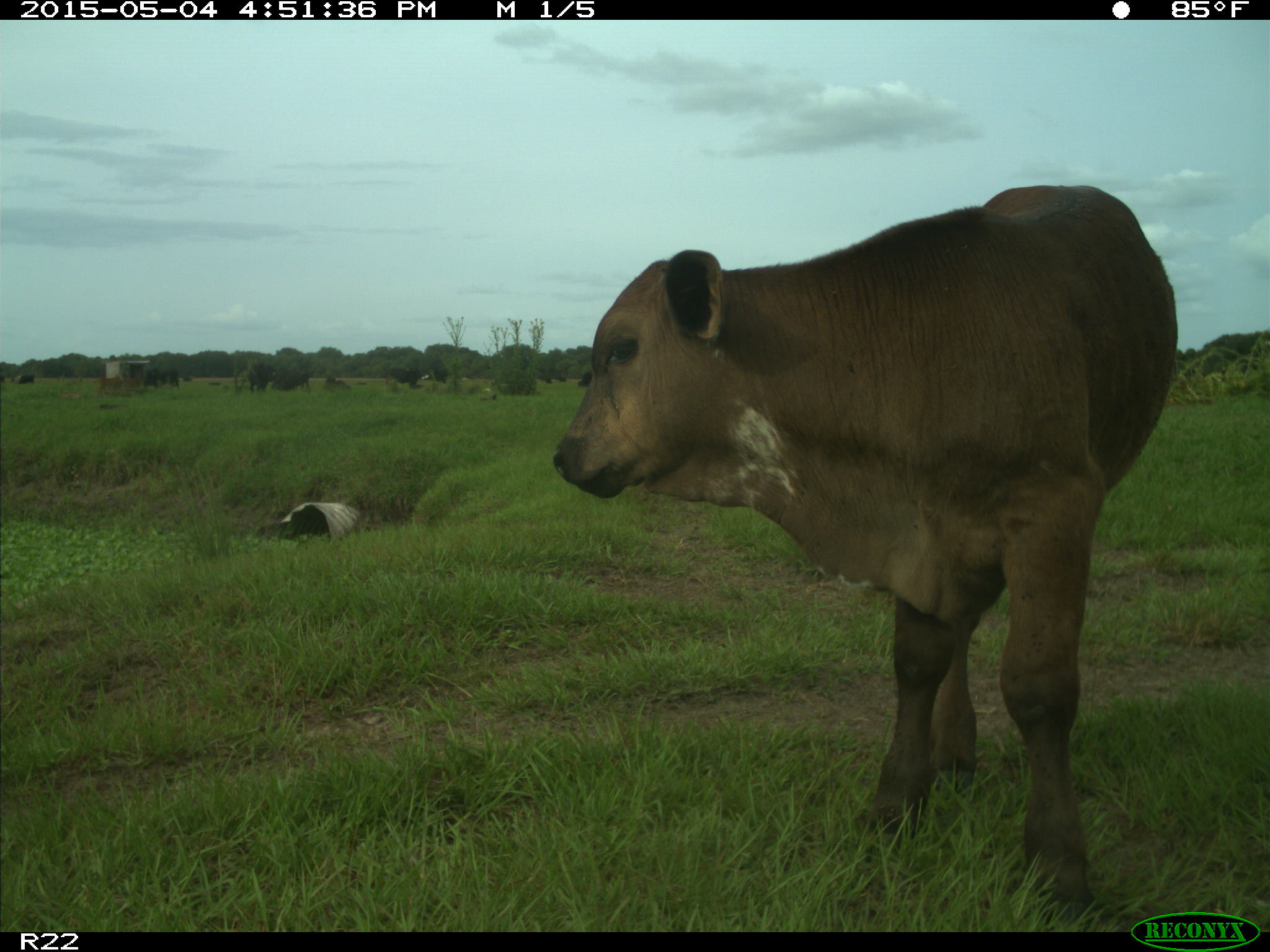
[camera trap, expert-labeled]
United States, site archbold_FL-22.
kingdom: Animalia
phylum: Chordata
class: Mammalia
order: Artiodactyla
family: Bovidae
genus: Bos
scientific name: Bos taurus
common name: domestic cow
Bos taurus (domestic cow).